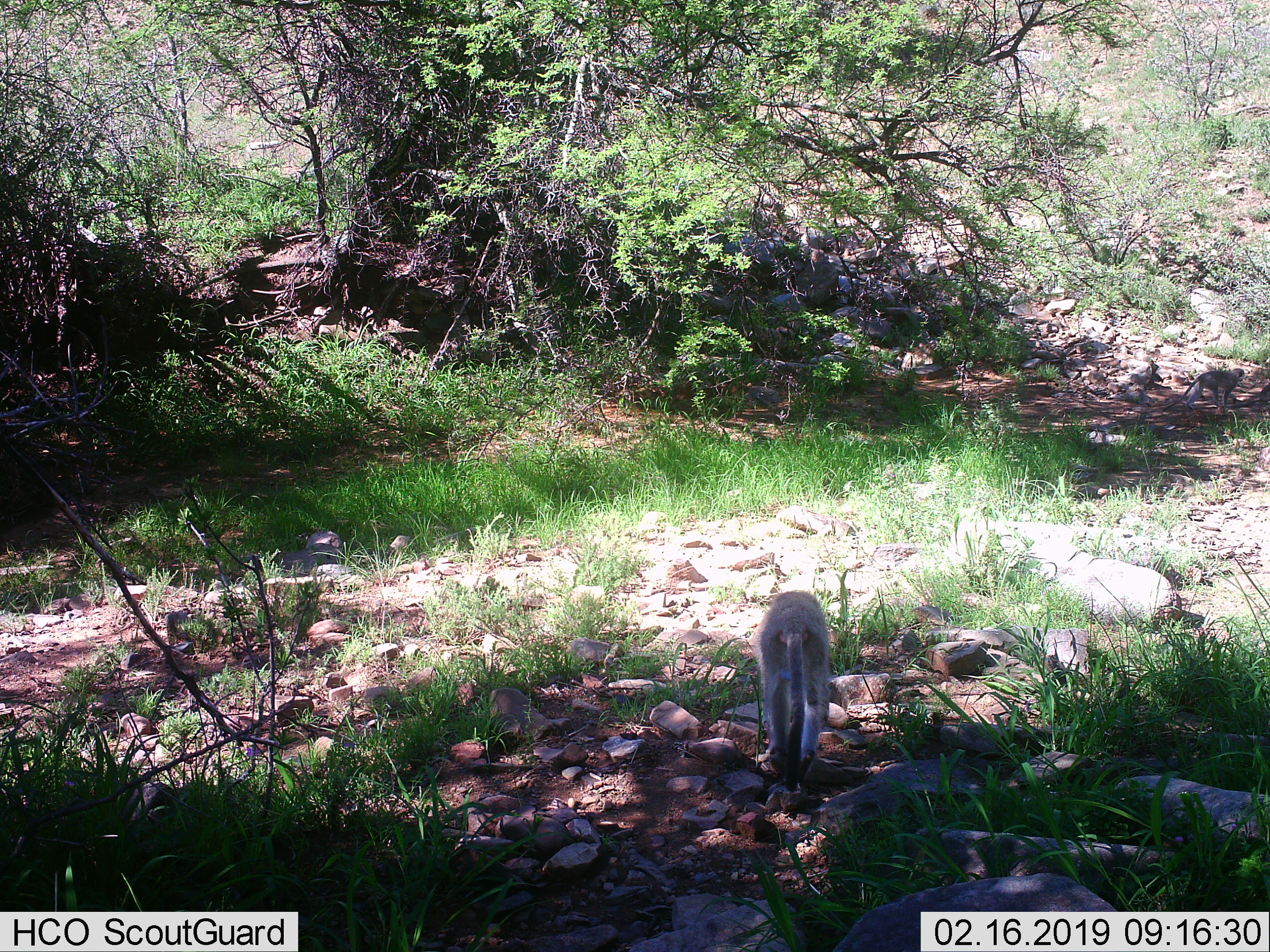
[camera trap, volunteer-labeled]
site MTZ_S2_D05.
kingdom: Animalia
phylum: Chordata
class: Mammalia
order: Primates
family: Cercopithecidae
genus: Chlorocebus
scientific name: Chlorocebus pygerythrus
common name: vervet monkey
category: monkeyvervet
Monkeyvervet (vervet monkey) (Chlorocebus pygerythrus), count 1. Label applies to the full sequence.